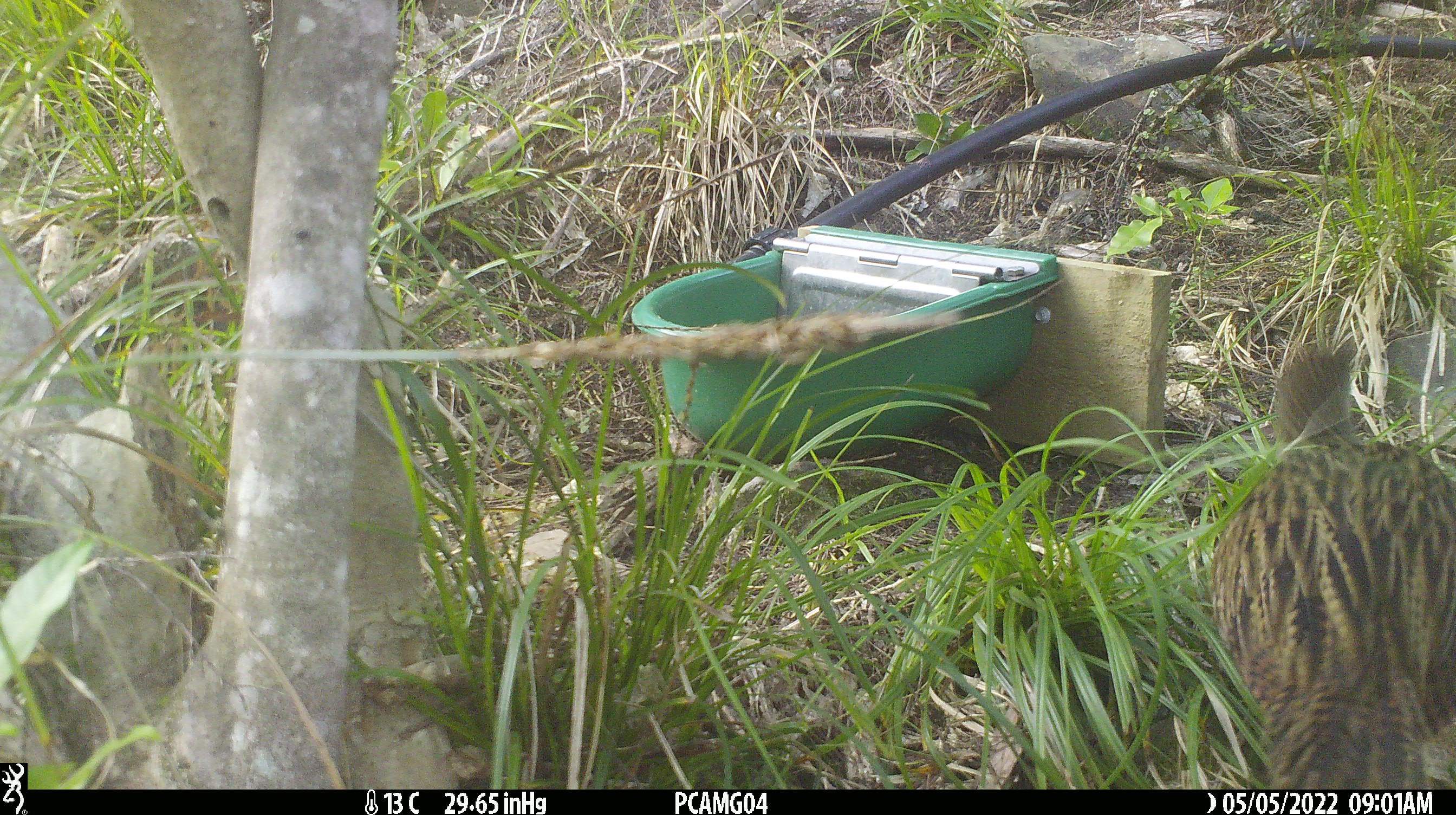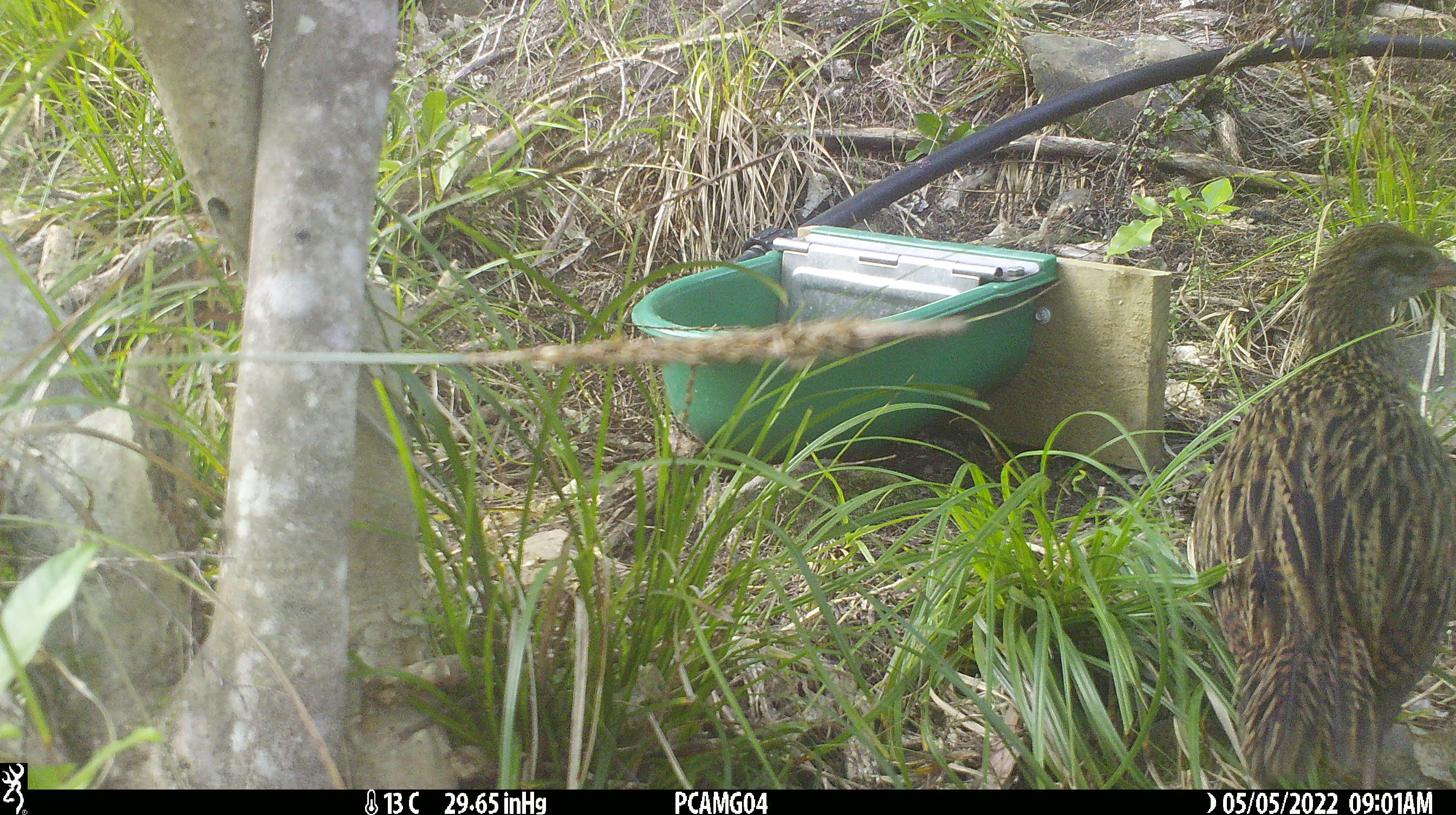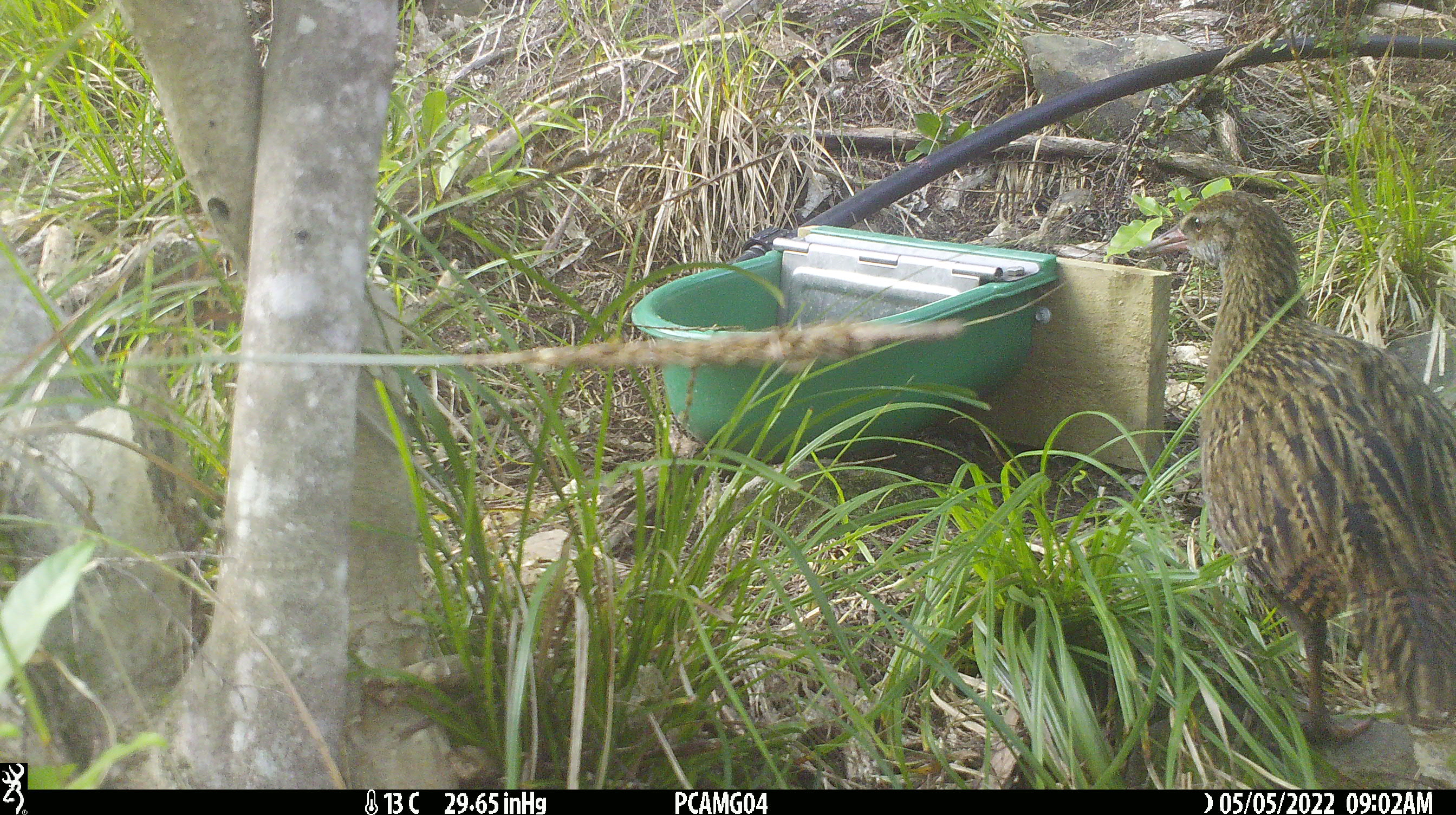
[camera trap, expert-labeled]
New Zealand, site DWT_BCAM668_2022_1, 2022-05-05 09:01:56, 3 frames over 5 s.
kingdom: Animalia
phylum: Chordata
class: Aves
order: Gruiformes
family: Rallidae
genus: Gallirallus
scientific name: Gallirallus australis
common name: weka